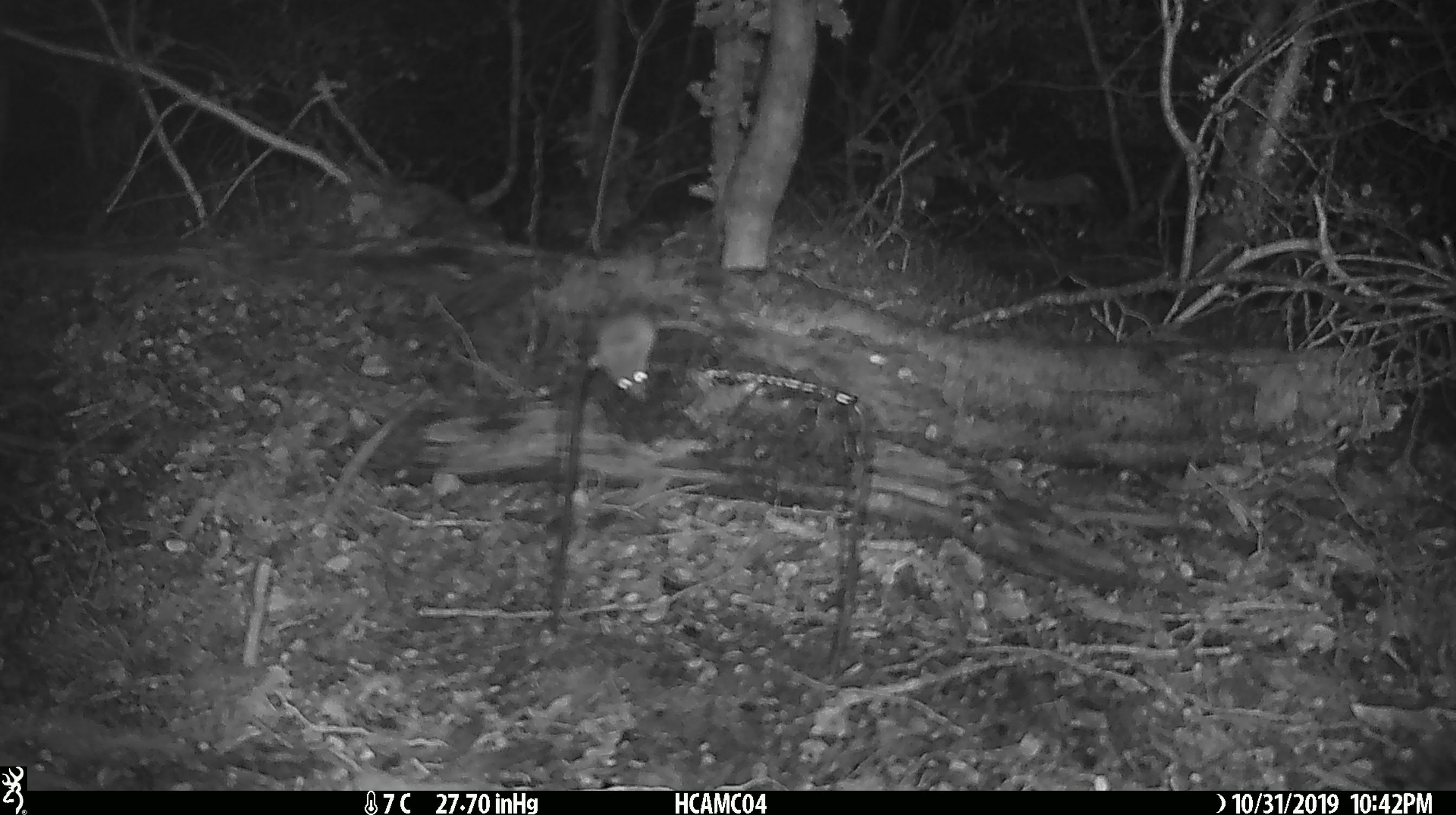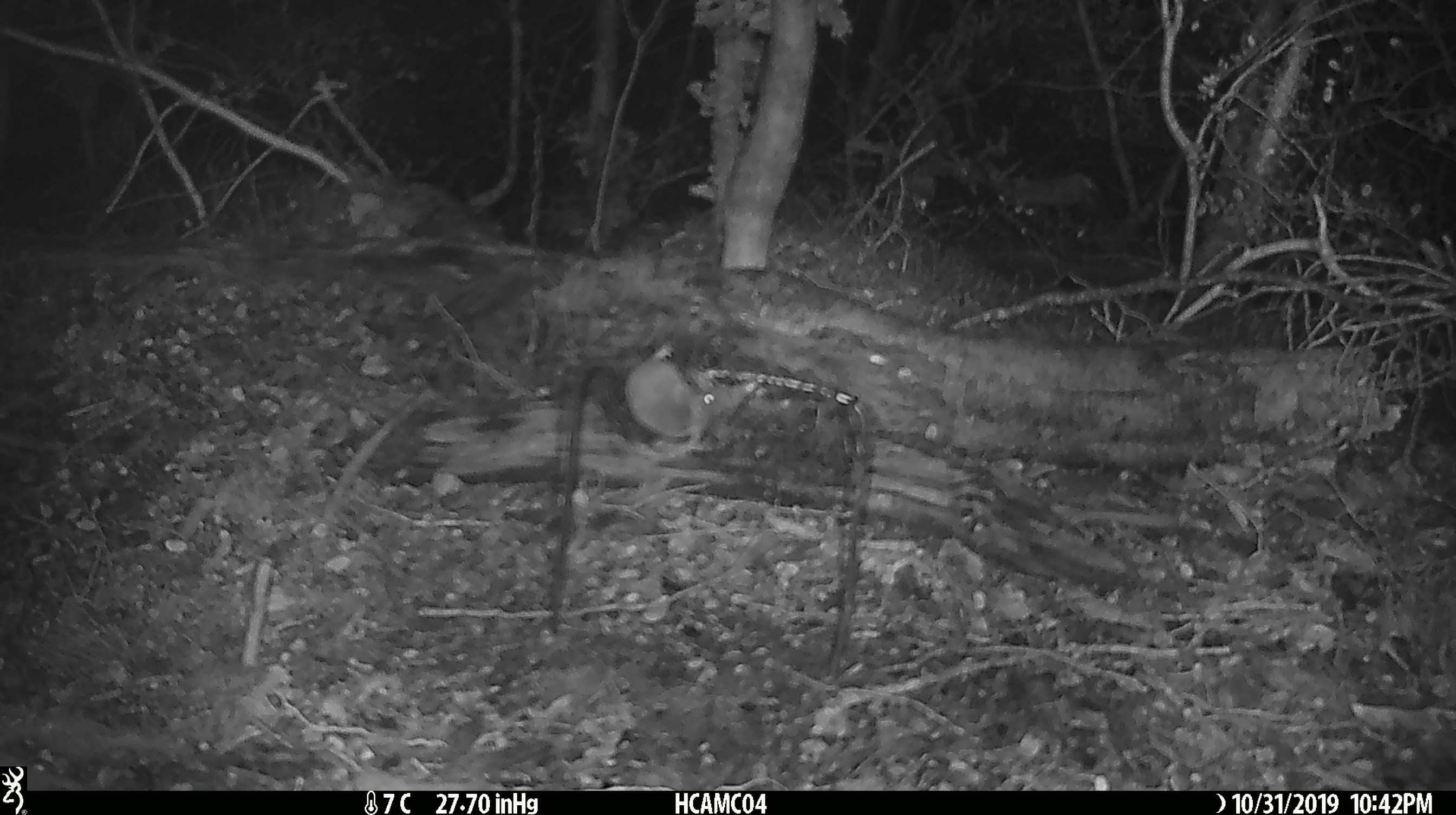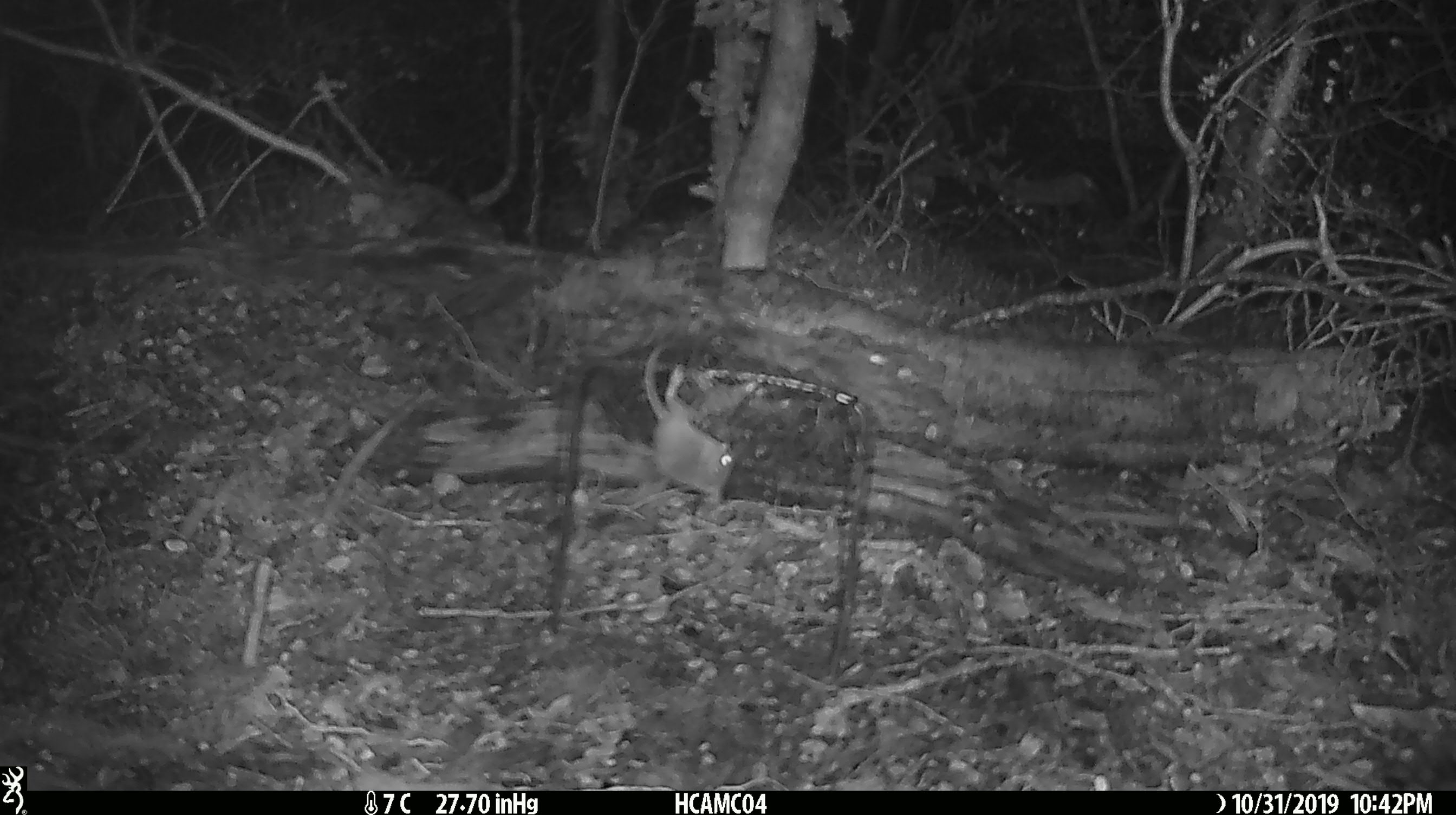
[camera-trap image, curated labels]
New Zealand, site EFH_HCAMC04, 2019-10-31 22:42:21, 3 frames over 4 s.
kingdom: Animalia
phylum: Chordata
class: Mammalia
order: Rodentia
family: Muridae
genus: Mus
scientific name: Mus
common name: mouse